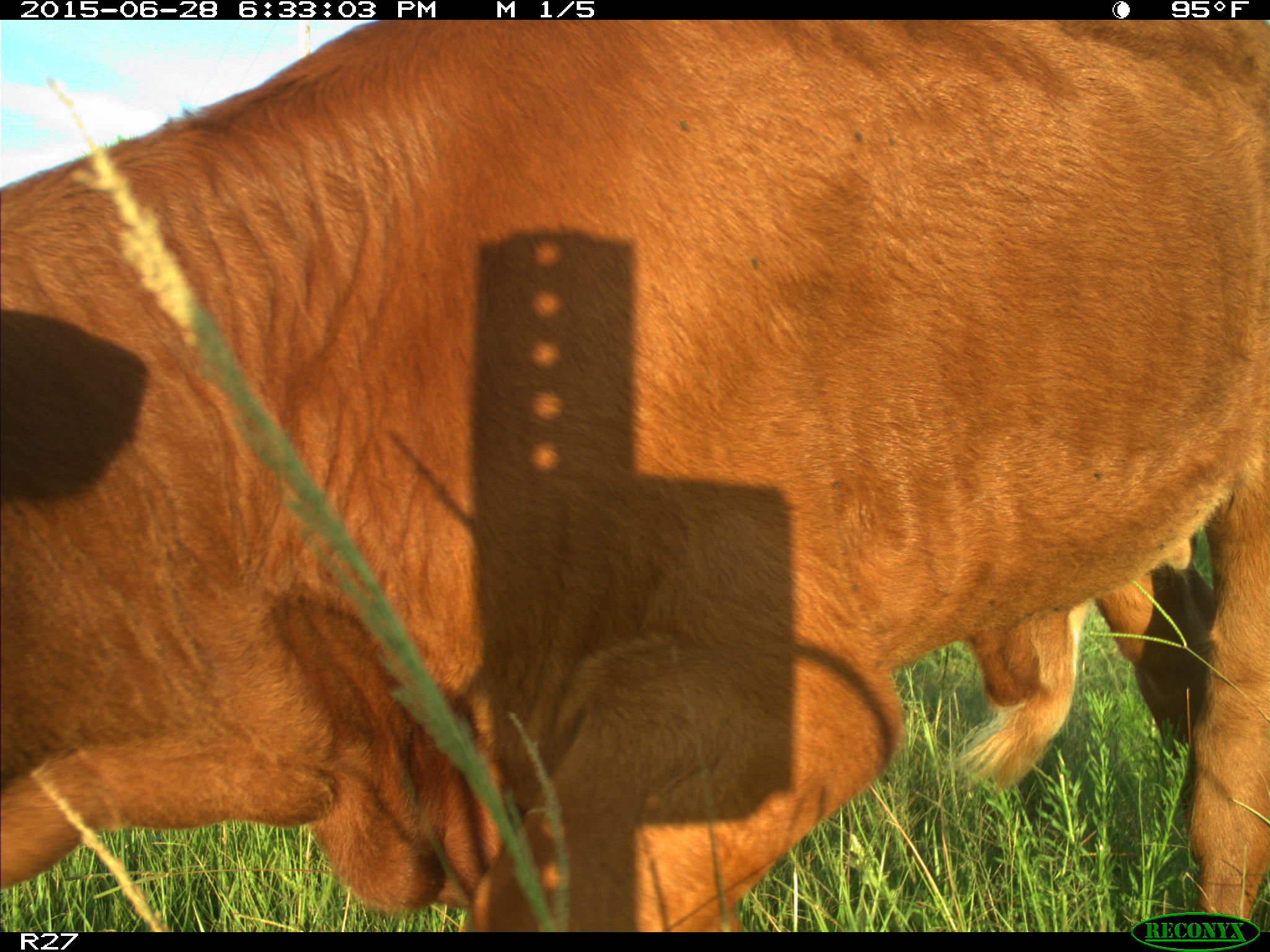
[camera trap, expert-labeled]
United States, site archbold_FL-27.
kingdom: Animalia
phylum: Chordata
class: Mammalia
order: Artiodactyla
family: Bovidae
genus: Bos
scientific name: Bos taurus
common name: domestic cow